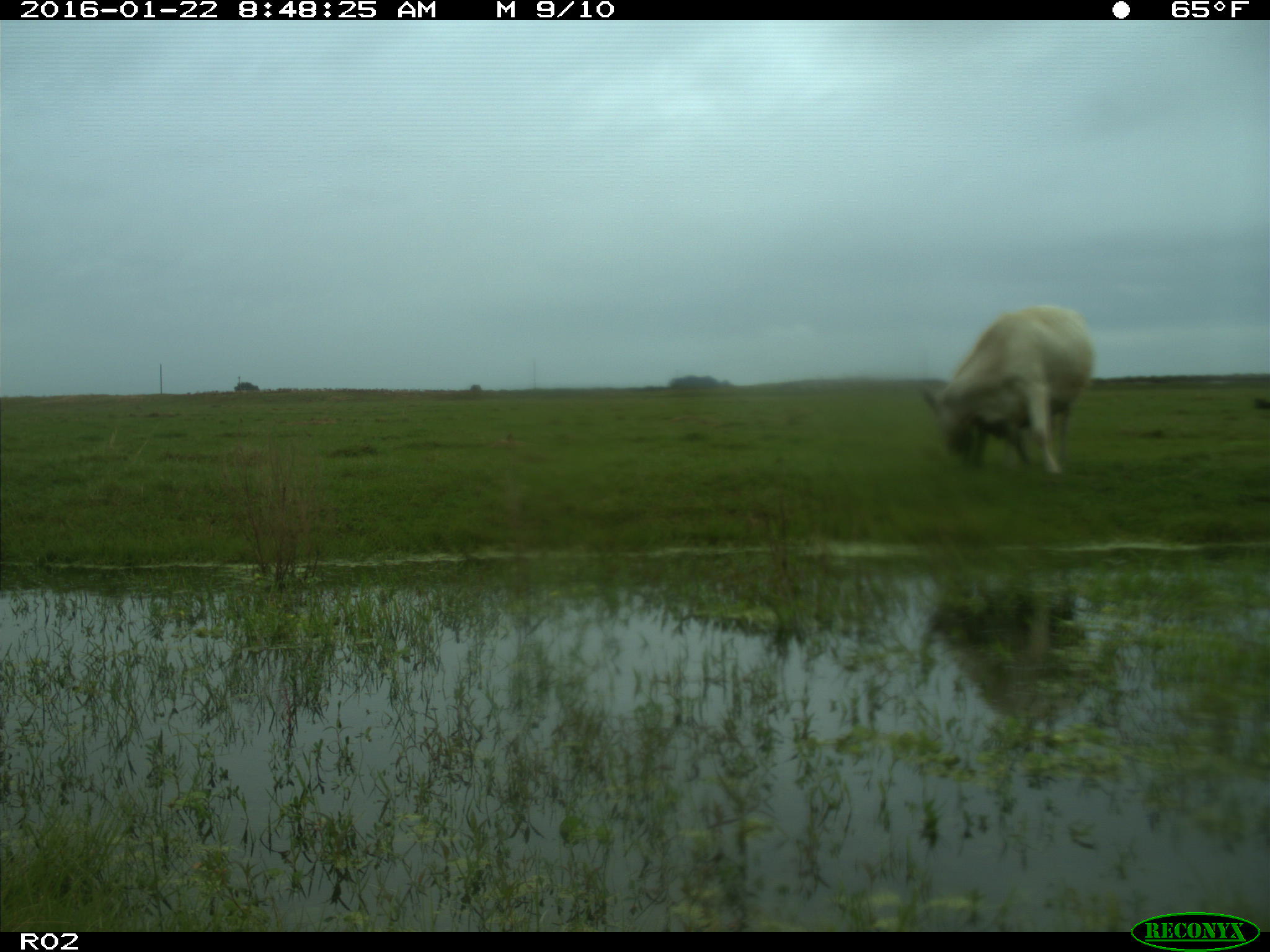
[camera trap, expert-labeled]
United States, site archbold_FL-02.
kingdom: Animalia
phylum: Chordata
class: Mammalia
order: Artiodactyla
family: Bovidae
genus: Bos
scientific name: Bos taurus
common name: domestic cow